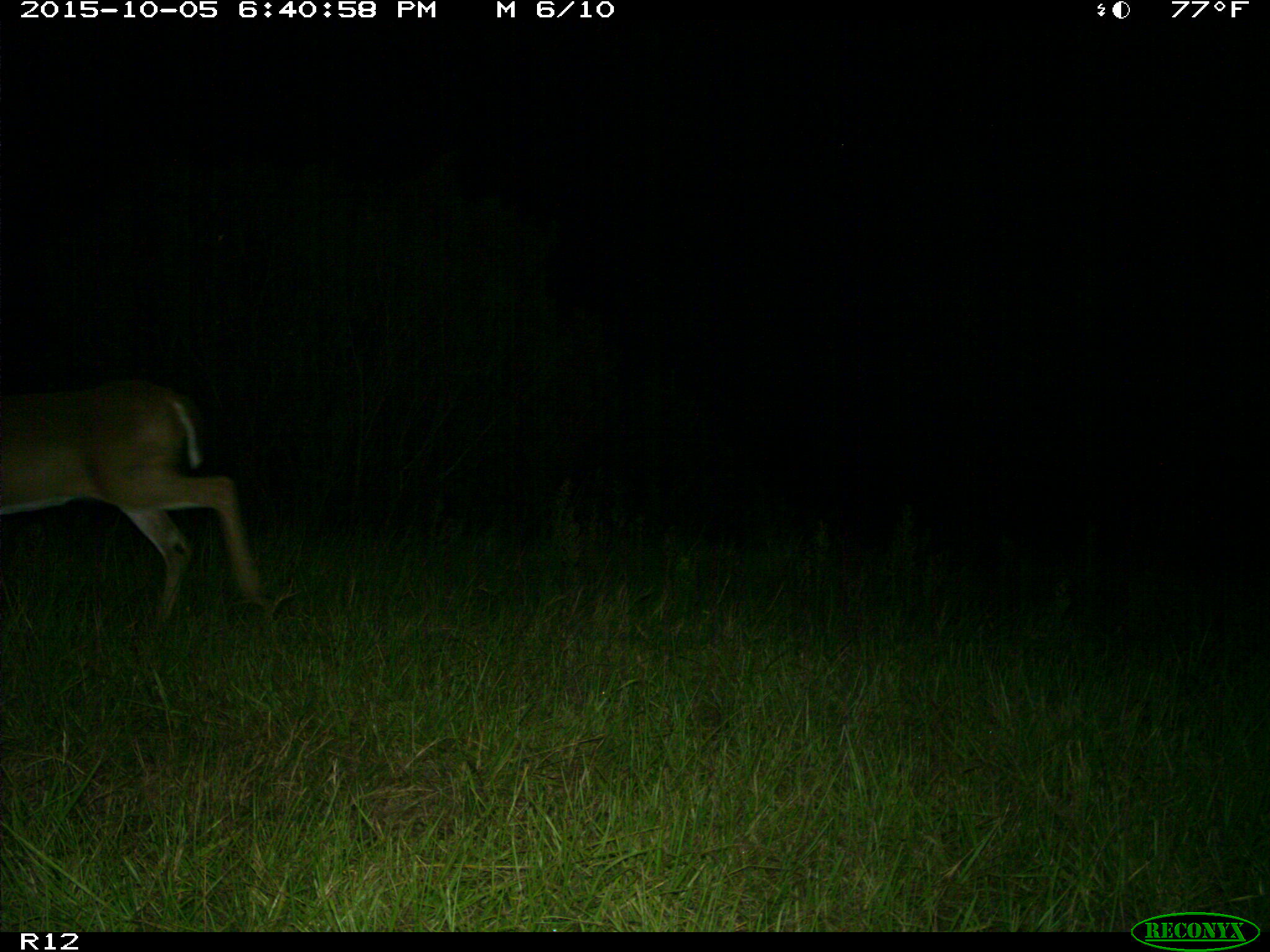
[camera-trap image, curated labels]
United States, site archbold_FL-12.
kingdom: Animalia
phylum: Chordata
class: Mammalia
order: Artiodactyla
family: Cervidae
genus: Odocoileus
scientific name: Odocoileus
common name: deer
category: unidentified deer